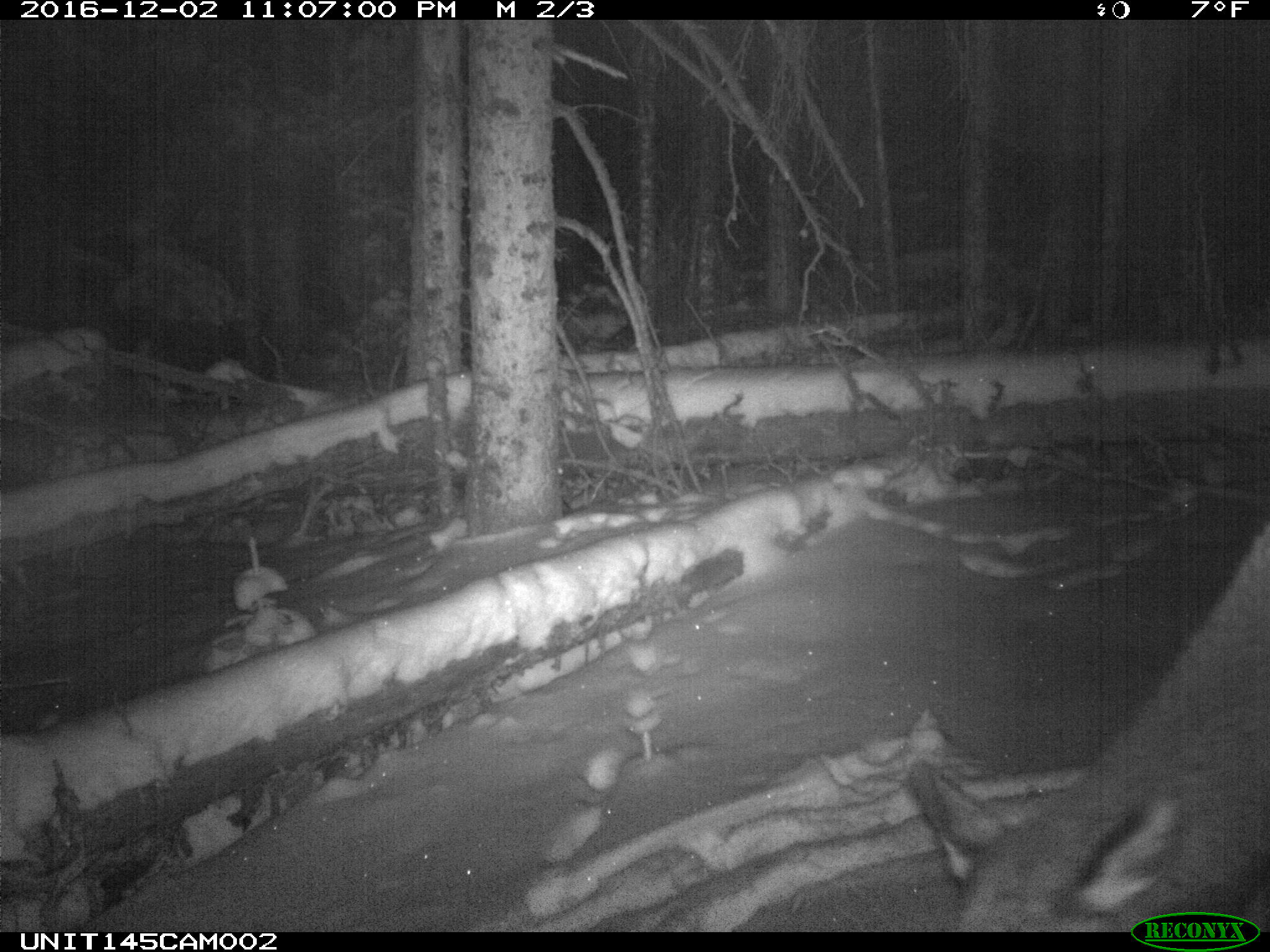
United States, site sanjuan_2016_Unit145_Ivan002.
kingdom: Animalia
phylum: Chordata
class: Mammalia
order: Artiodactyla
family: Cervidae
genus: Cervus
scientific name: Cervus elaphus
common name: red deer